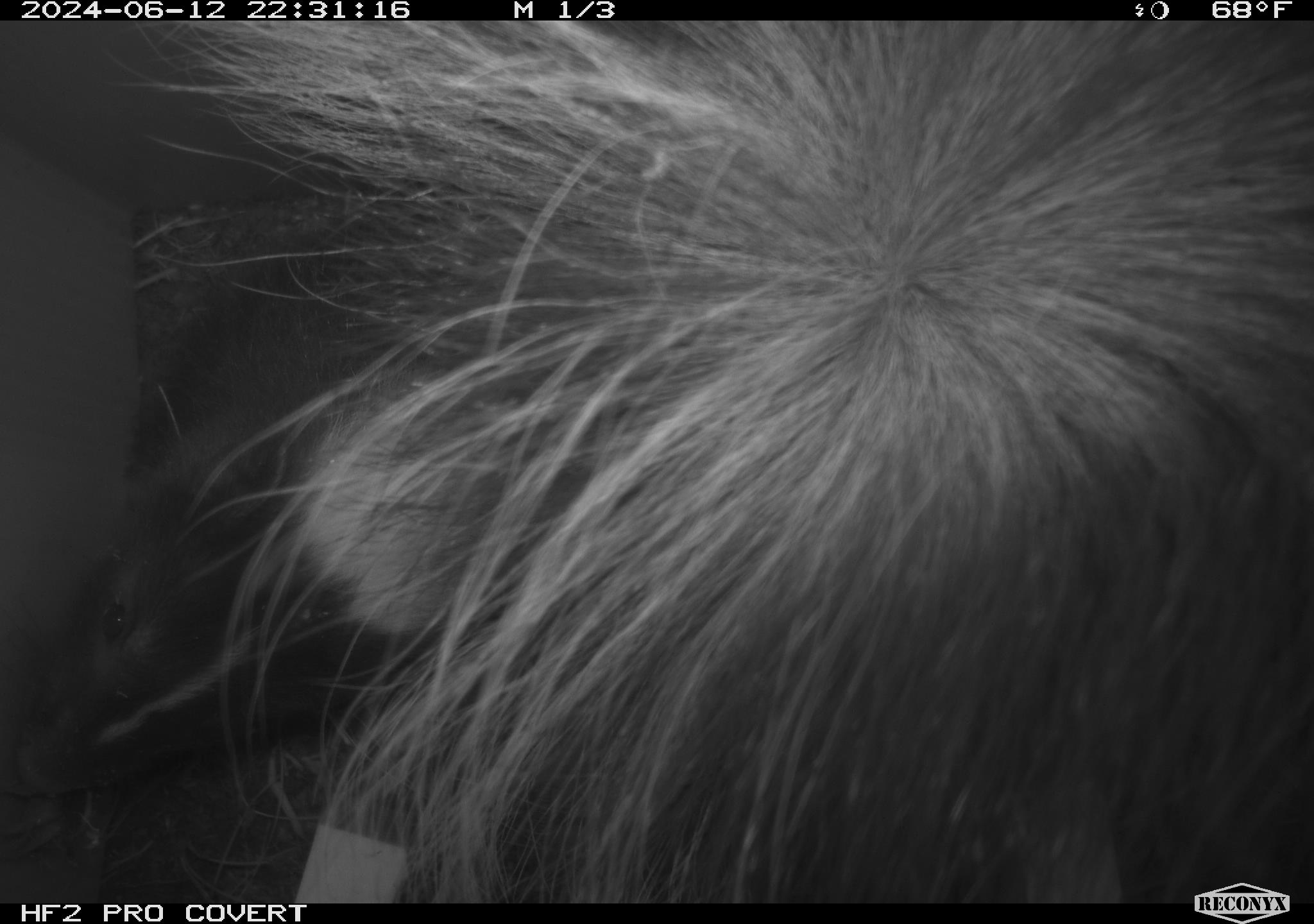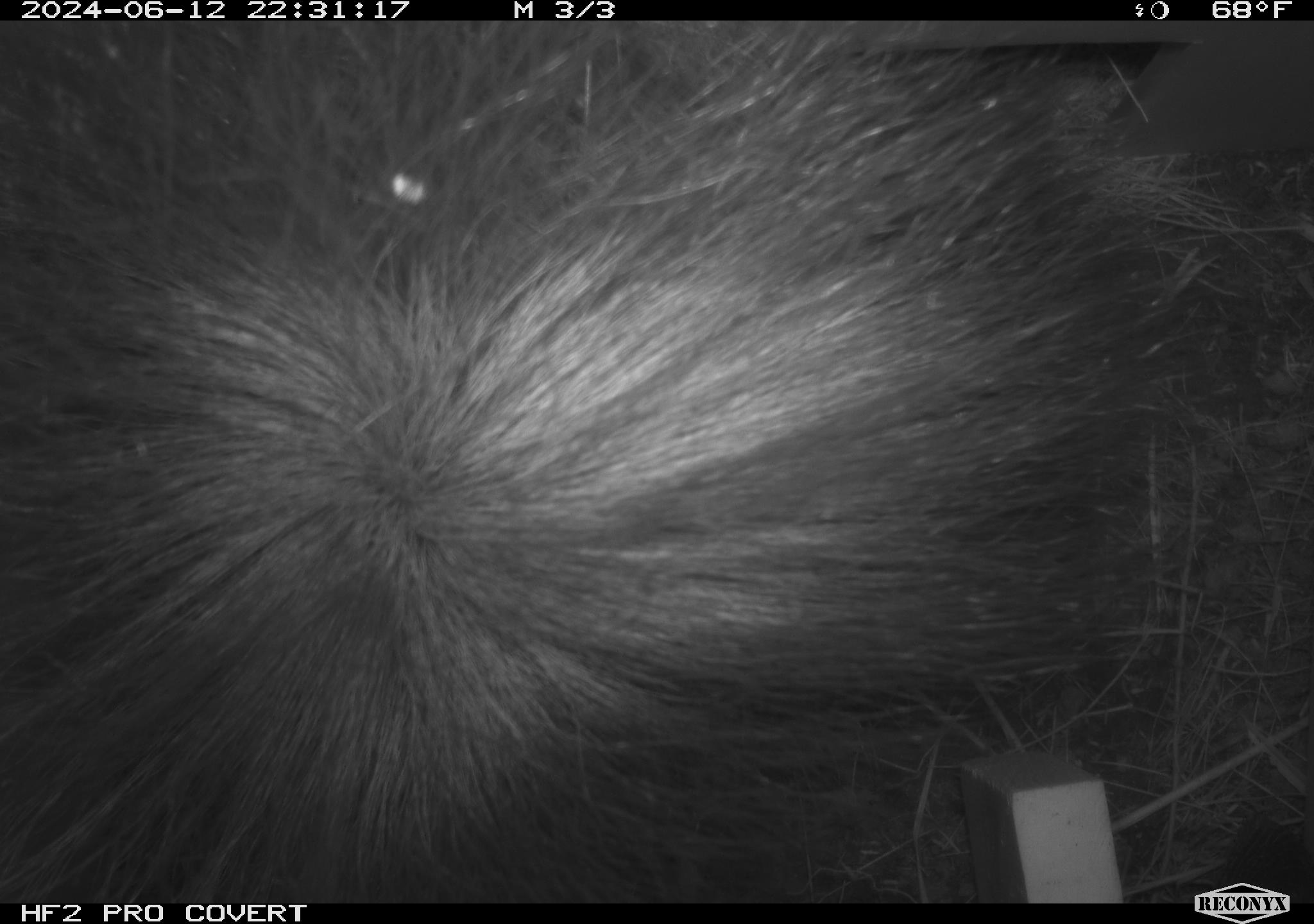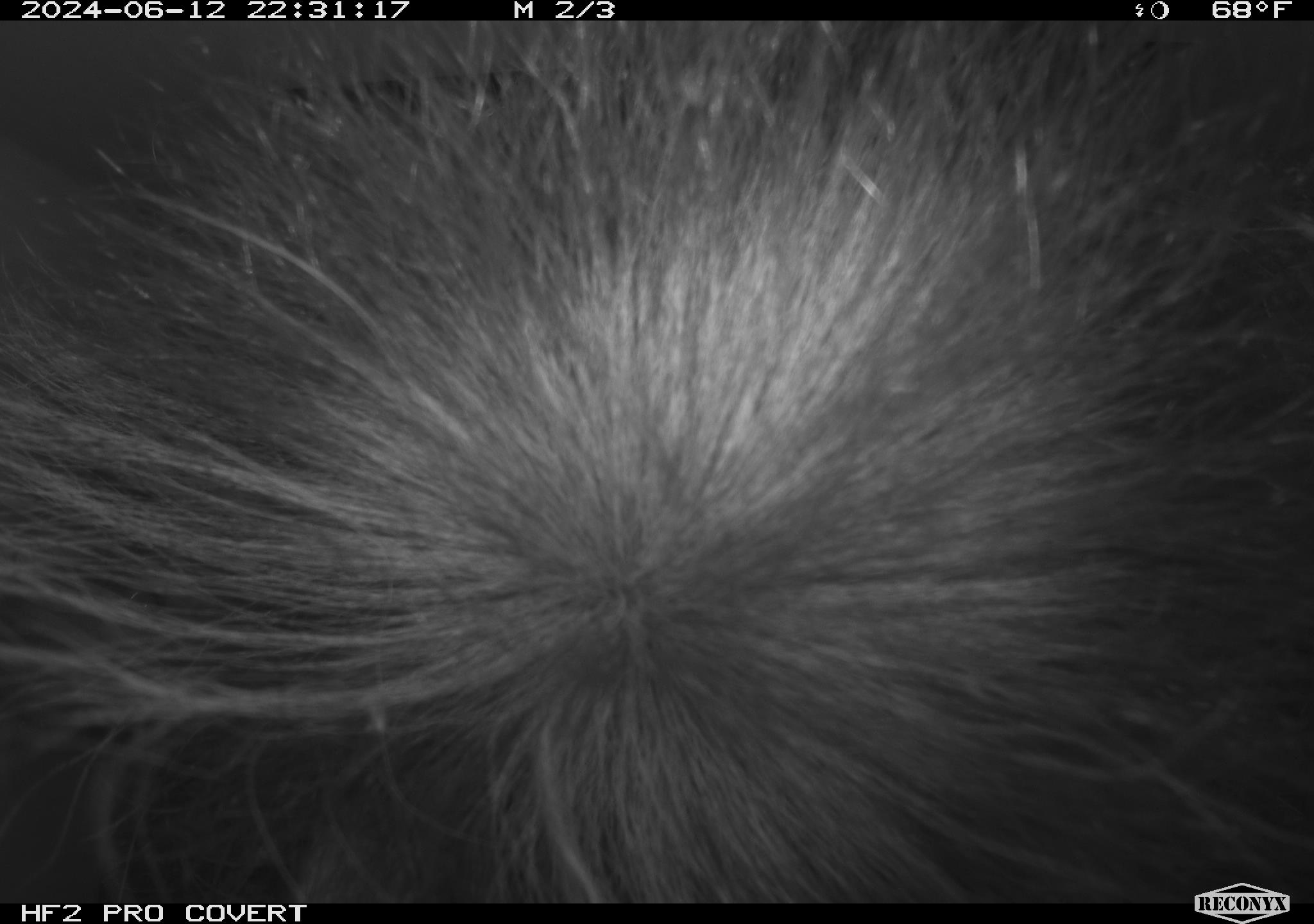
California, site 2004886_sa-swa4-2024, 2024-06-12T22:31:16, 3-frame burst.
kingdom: Animalia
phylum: Chordata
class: Mammalia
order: Carnivora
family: Mephitidae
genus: Mephitis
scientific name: Mephitis mephitis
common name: striped skunk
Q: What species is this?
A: Striped skunk (Mephitis mephitis).